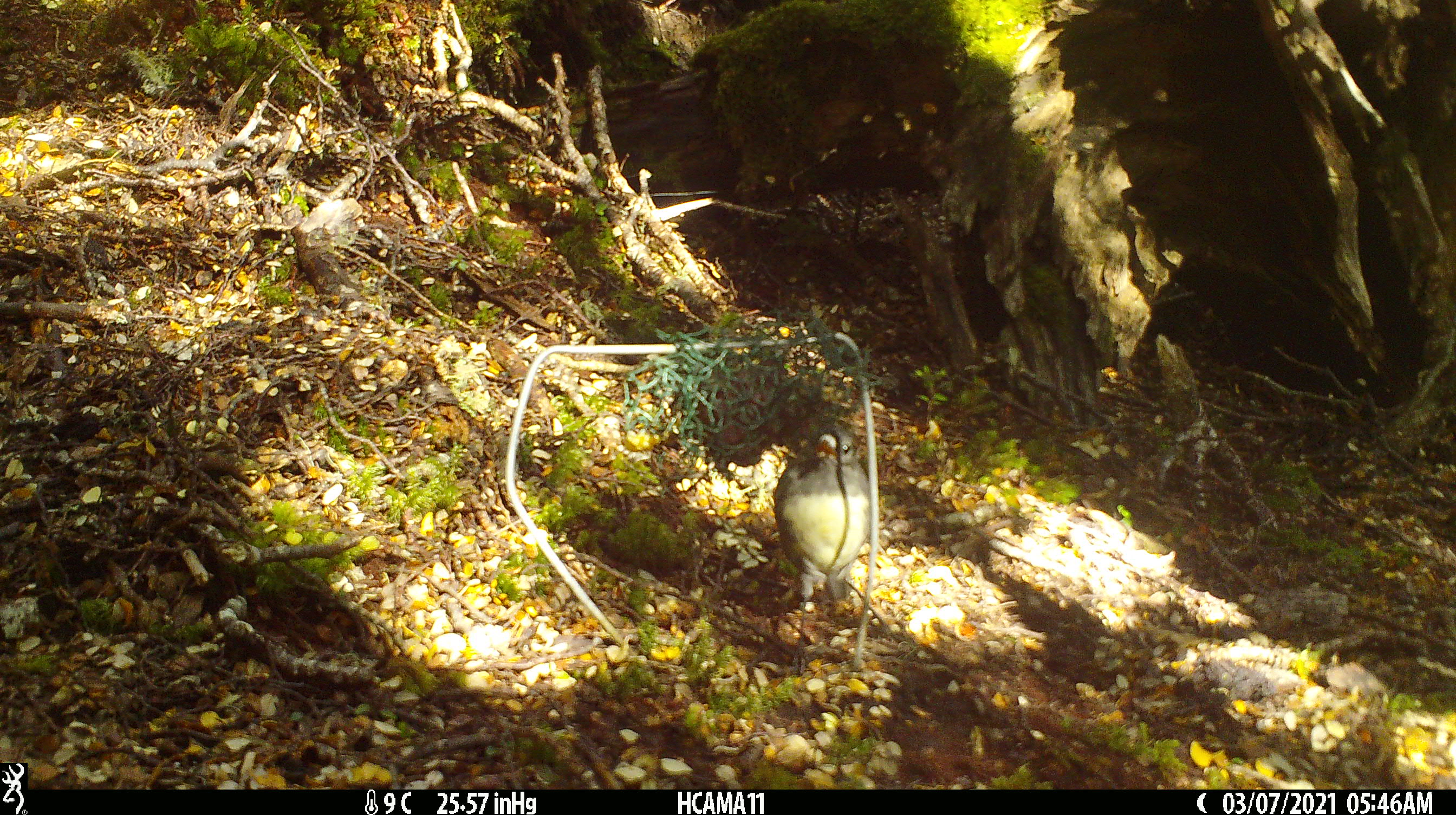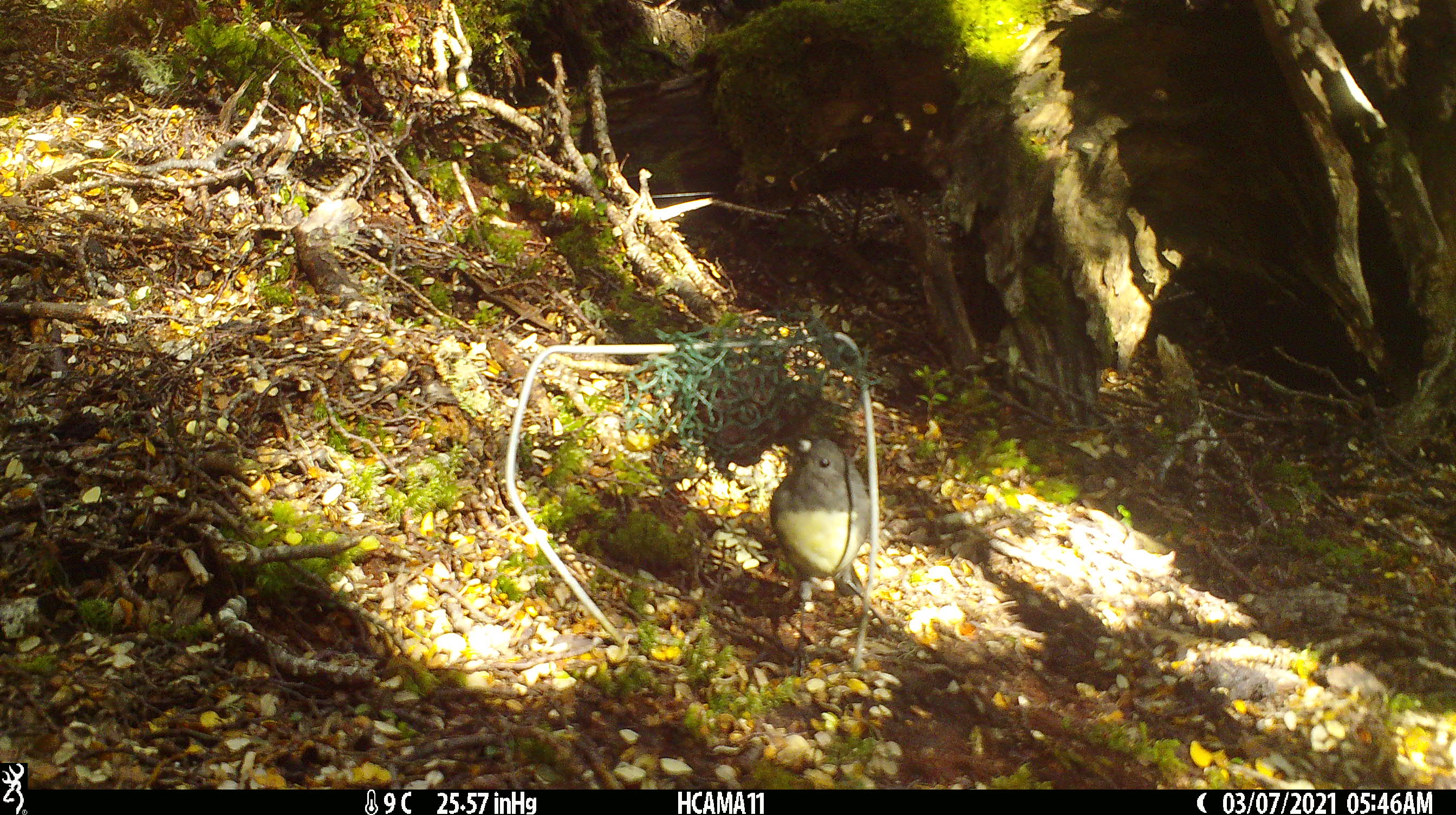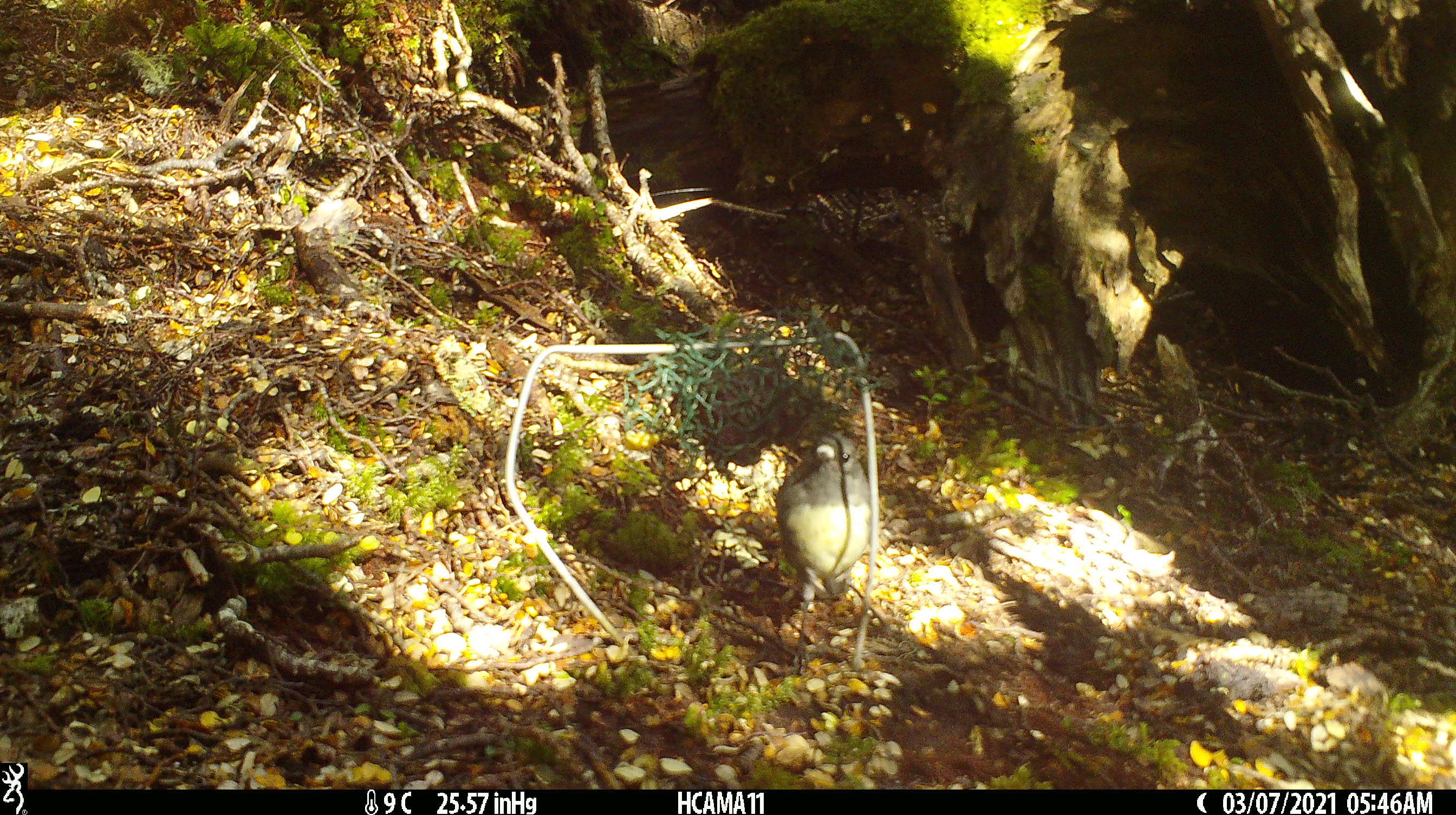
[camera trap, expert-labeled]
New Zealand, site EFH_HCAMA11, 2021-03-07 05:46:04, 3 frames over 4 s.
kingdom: Animalia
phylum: Chordata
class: Aves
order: Passeriformes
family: Petroicidae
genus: Petroica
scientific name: Petroica australis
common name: new zealand robin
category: robin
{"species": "robin (new zealand robin) (Petroica australis)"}